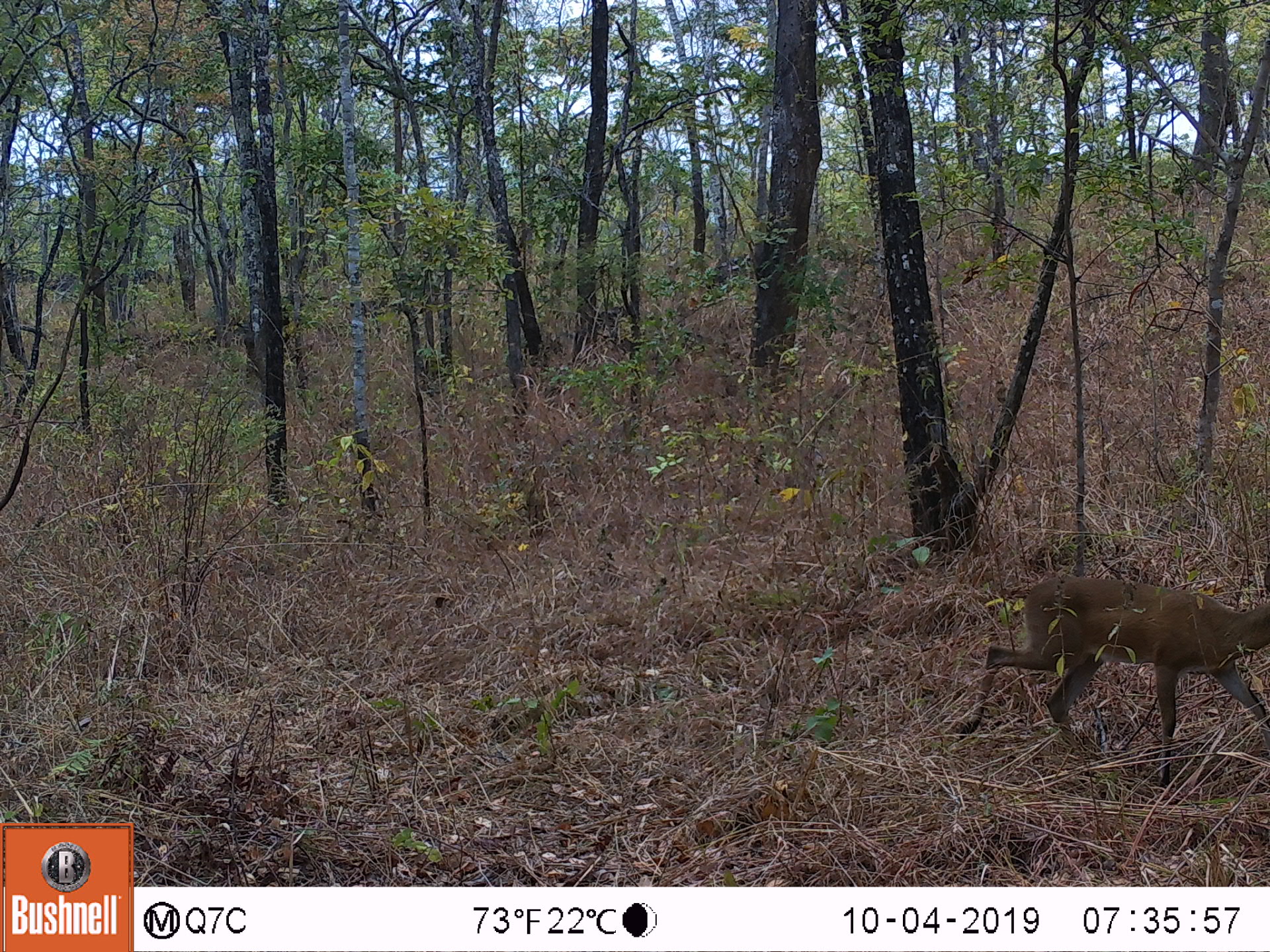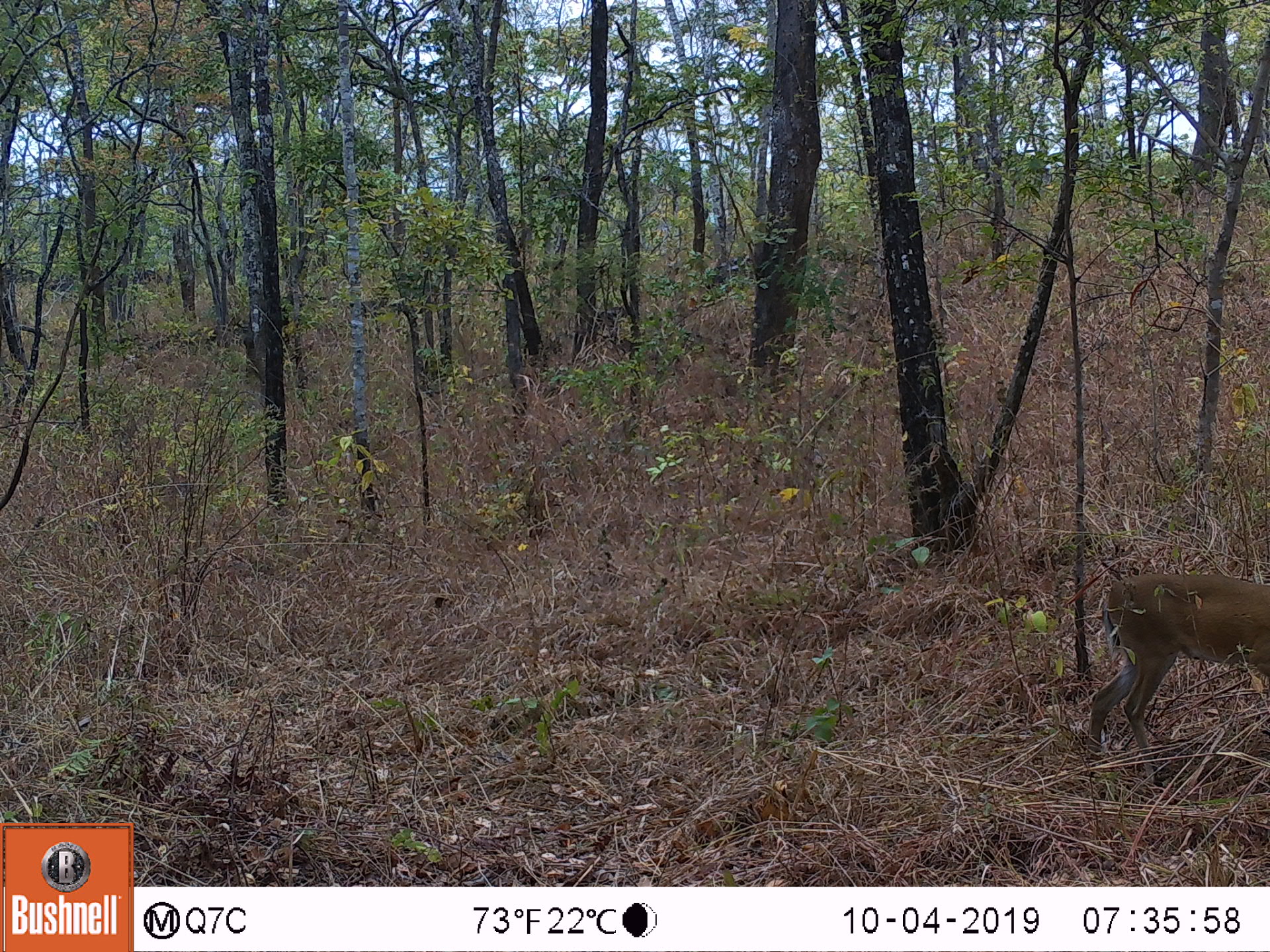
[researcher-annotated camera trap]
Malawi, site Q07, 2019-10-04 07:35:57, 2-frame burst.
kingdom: Animalia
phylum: Chordata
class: Mammalia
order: Artiodactyla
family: Bovidae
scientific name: Antilopinae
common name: small antelope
Small antelope (Antilopinae), count 1.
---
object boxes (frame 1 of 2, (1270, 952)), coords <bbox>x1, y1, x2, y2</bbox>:
small antelope: <bbox>938, 549, 1267, 803</bbox>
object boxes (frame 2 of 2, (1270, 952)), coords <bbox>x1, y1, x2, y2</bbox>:
small antelope: <bbox>1070, 562, 1269, 794</bbox>